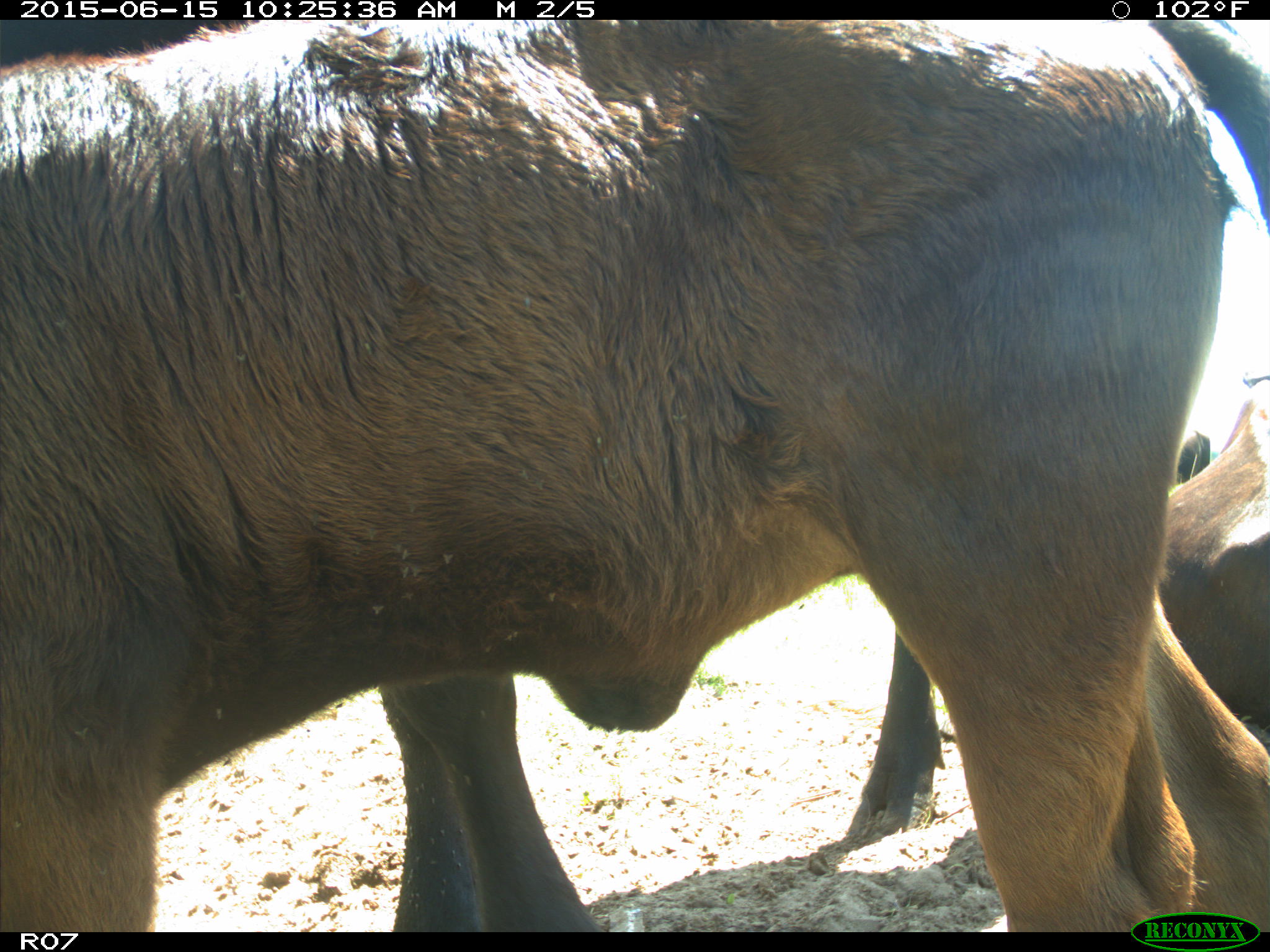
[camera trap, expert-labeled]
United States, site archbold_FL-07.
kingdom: Animalia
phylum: Chordata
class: Mammalia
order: Artiodactyla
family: Bovidae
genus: Bos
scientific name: Bos taurus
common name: domestic cow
Bos taurus (domestic cow).